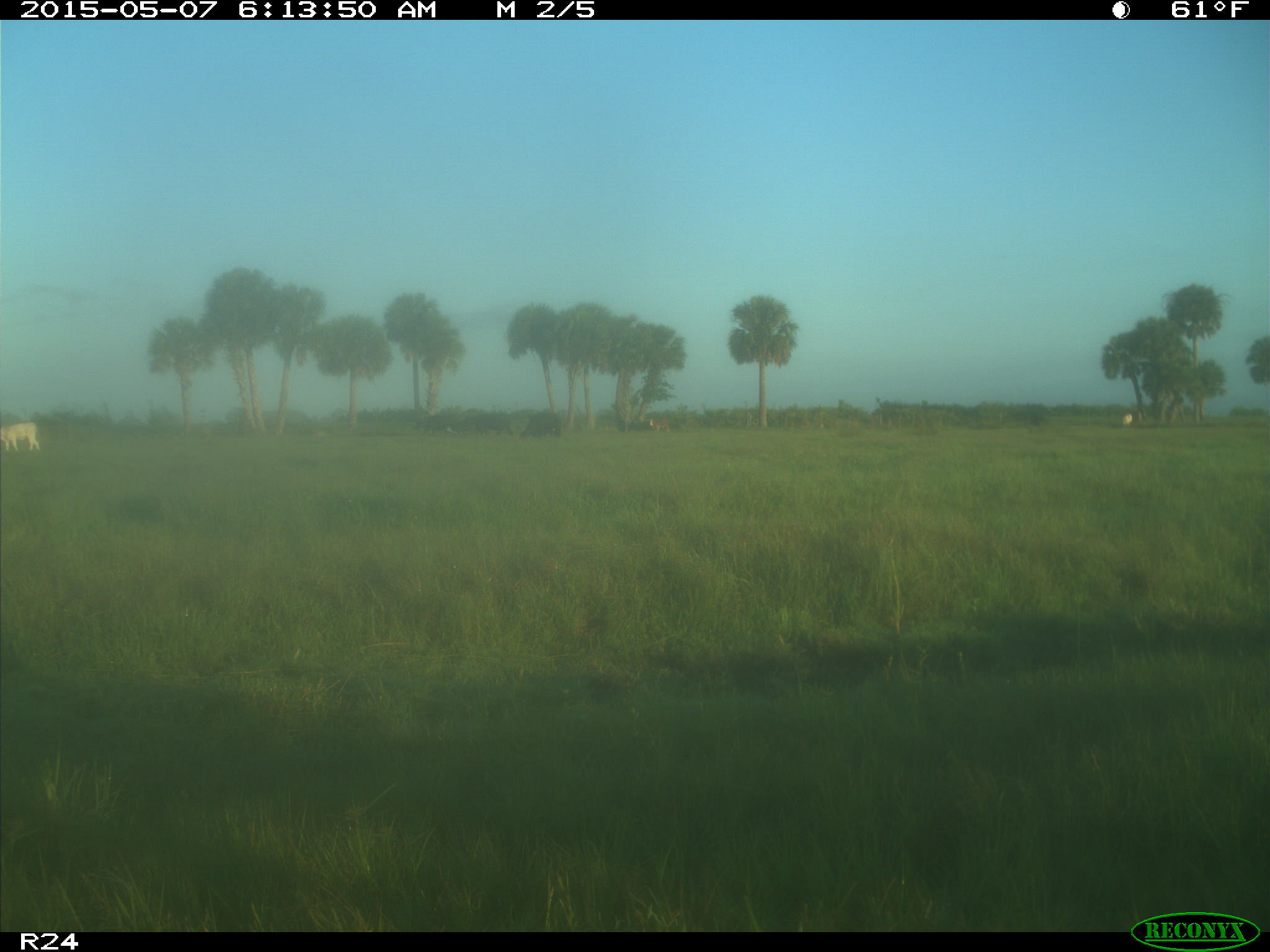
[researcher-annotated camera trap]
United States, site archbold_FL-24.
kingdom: Animalia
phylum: Chordata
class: Mammalia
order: Artiodactyla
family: Bovidae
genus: Bos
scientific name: Bos taurus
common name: domestic cow